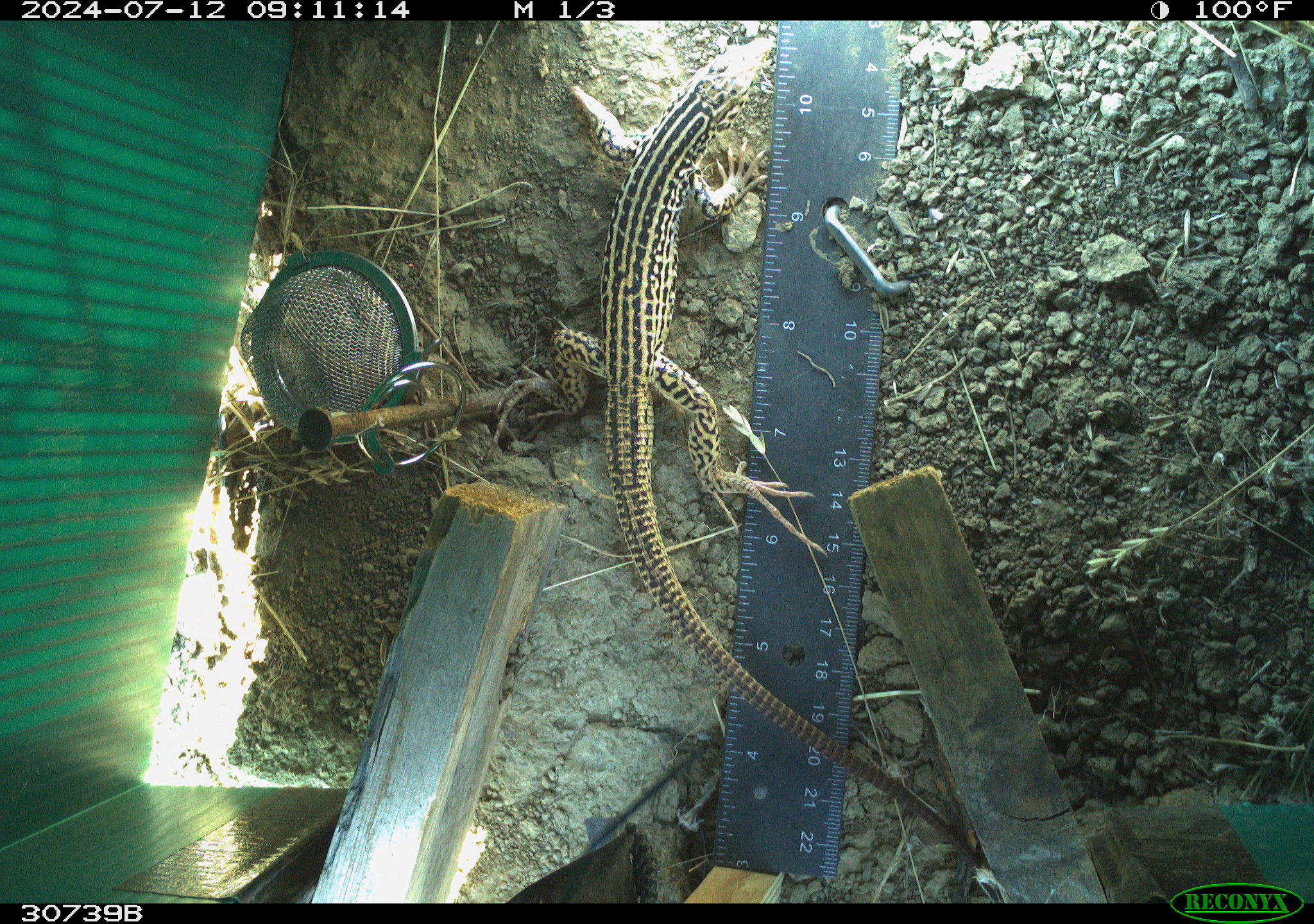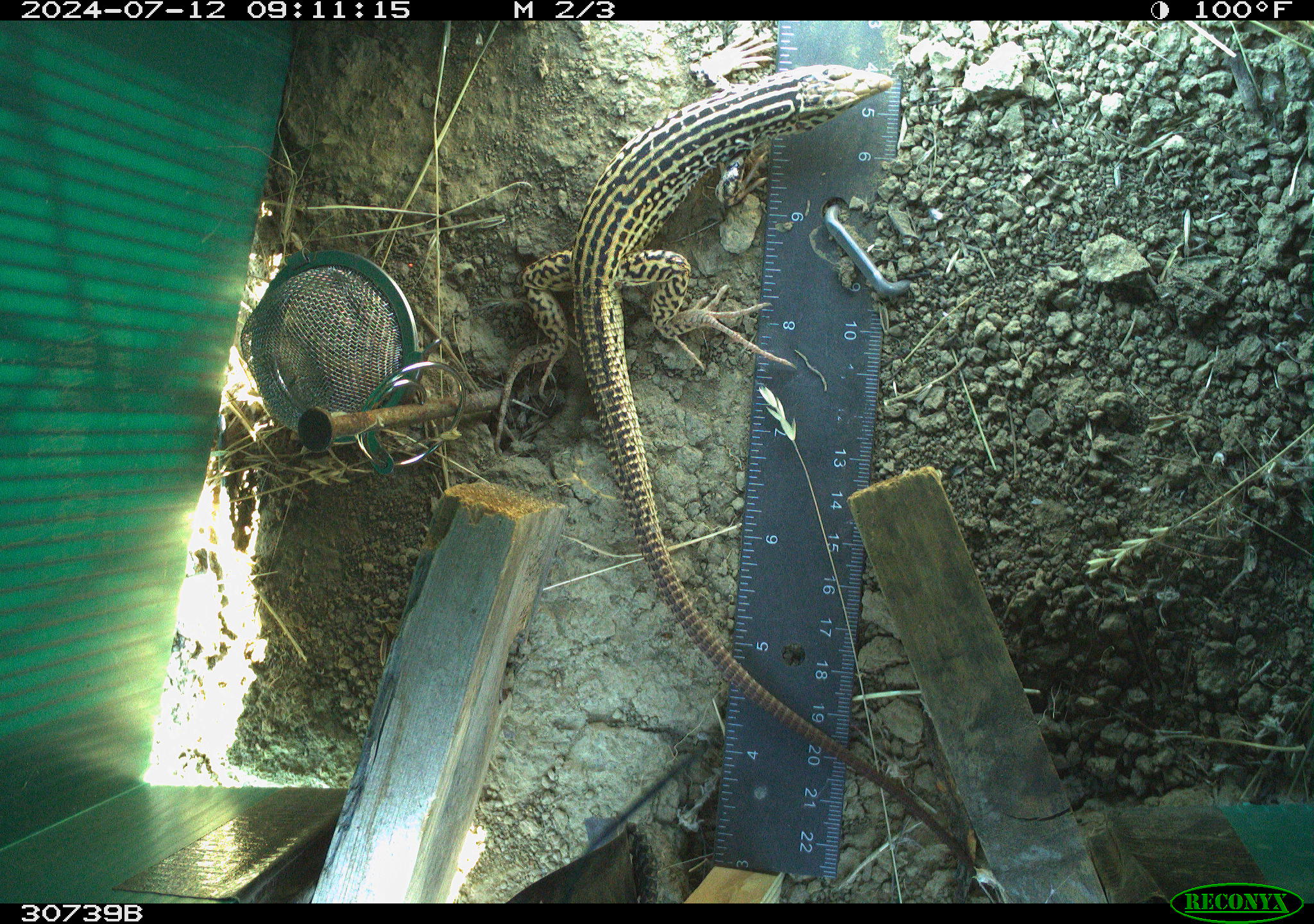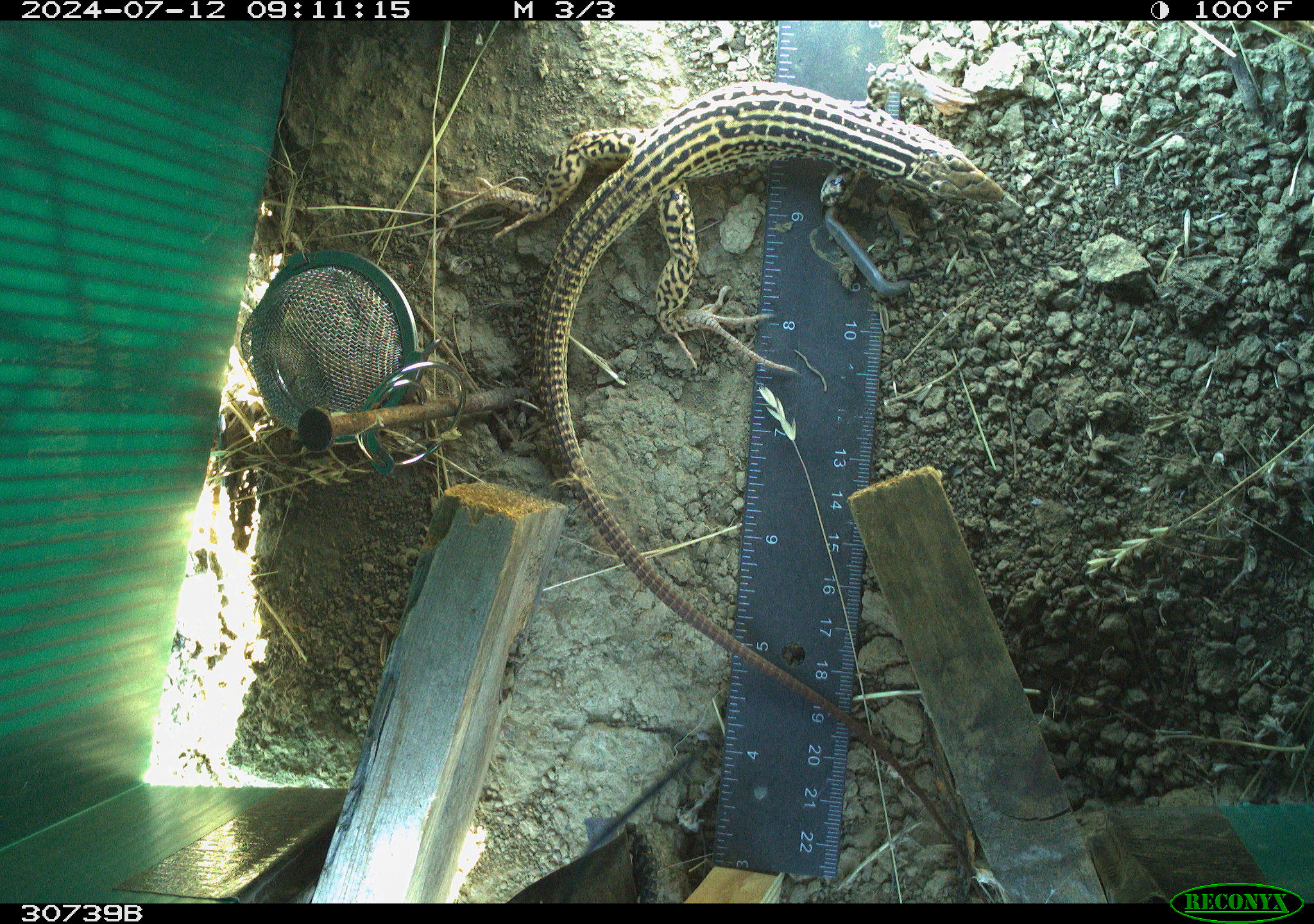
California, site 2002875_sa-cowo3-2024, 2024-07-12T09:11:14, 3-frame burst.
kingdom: Animalia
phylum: Chordata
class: Reptilia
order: Squamata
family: Teiidae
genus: Aspidoscelis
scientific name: Aspidoscelis tigris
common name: western whiptail